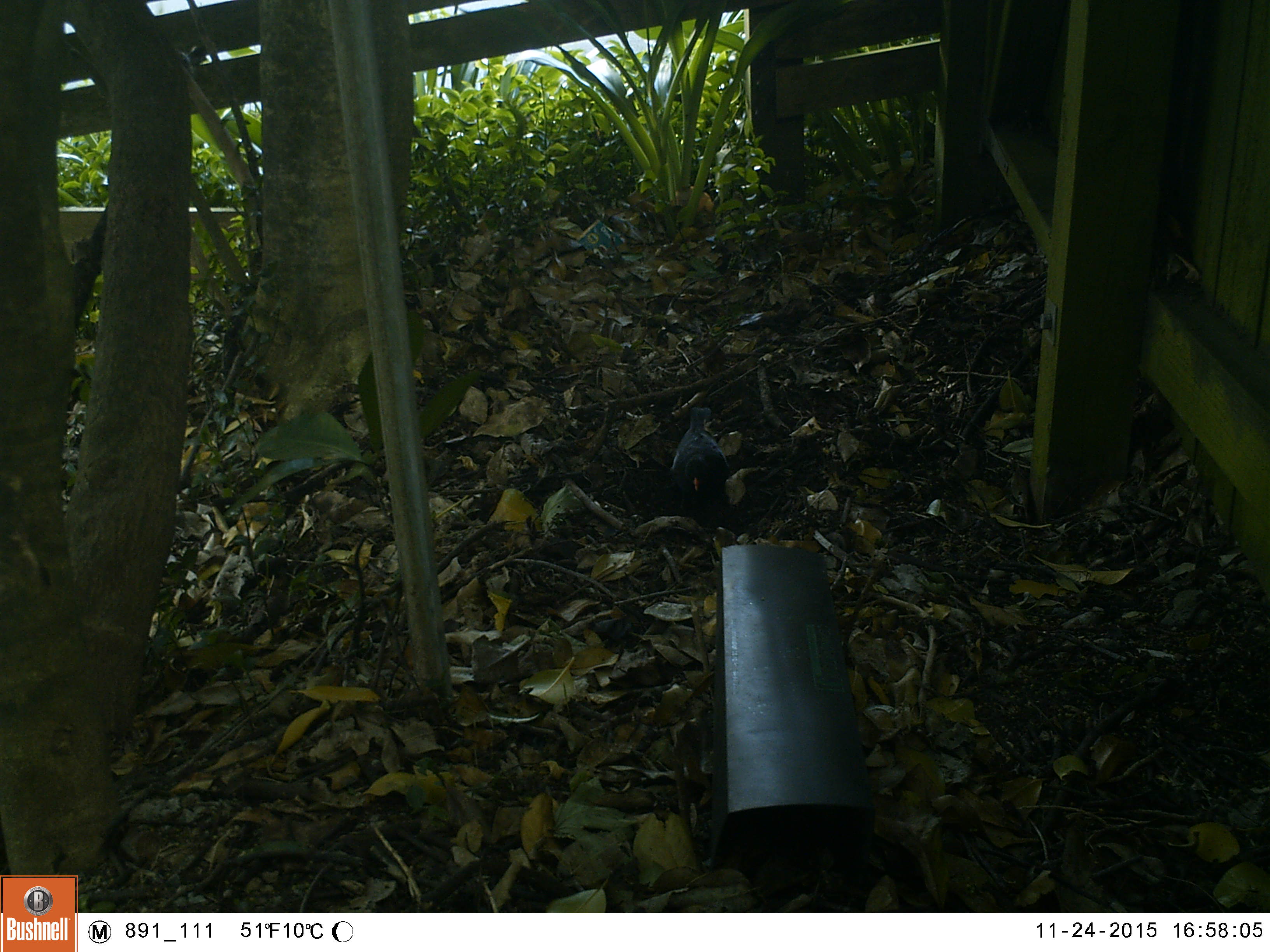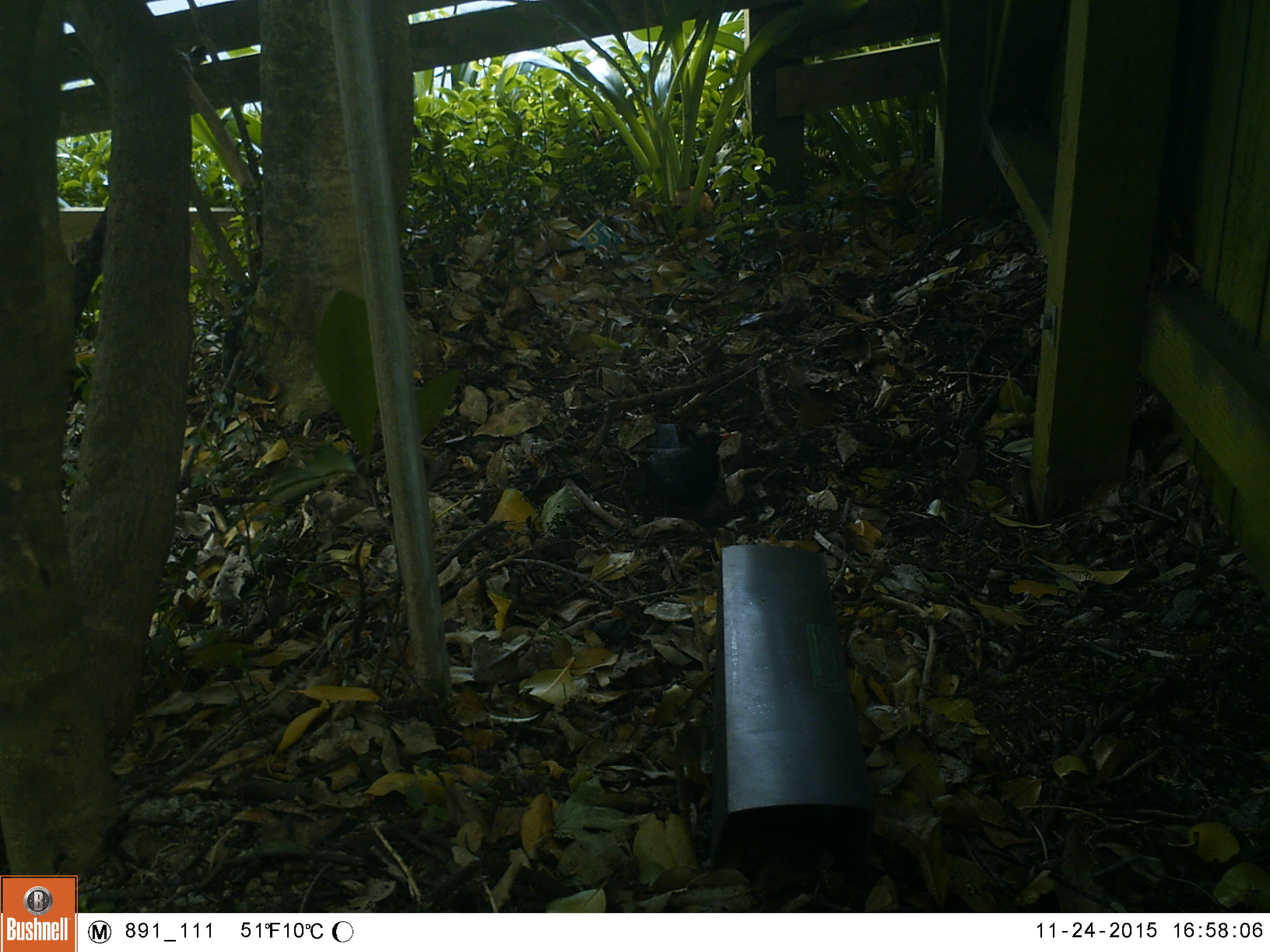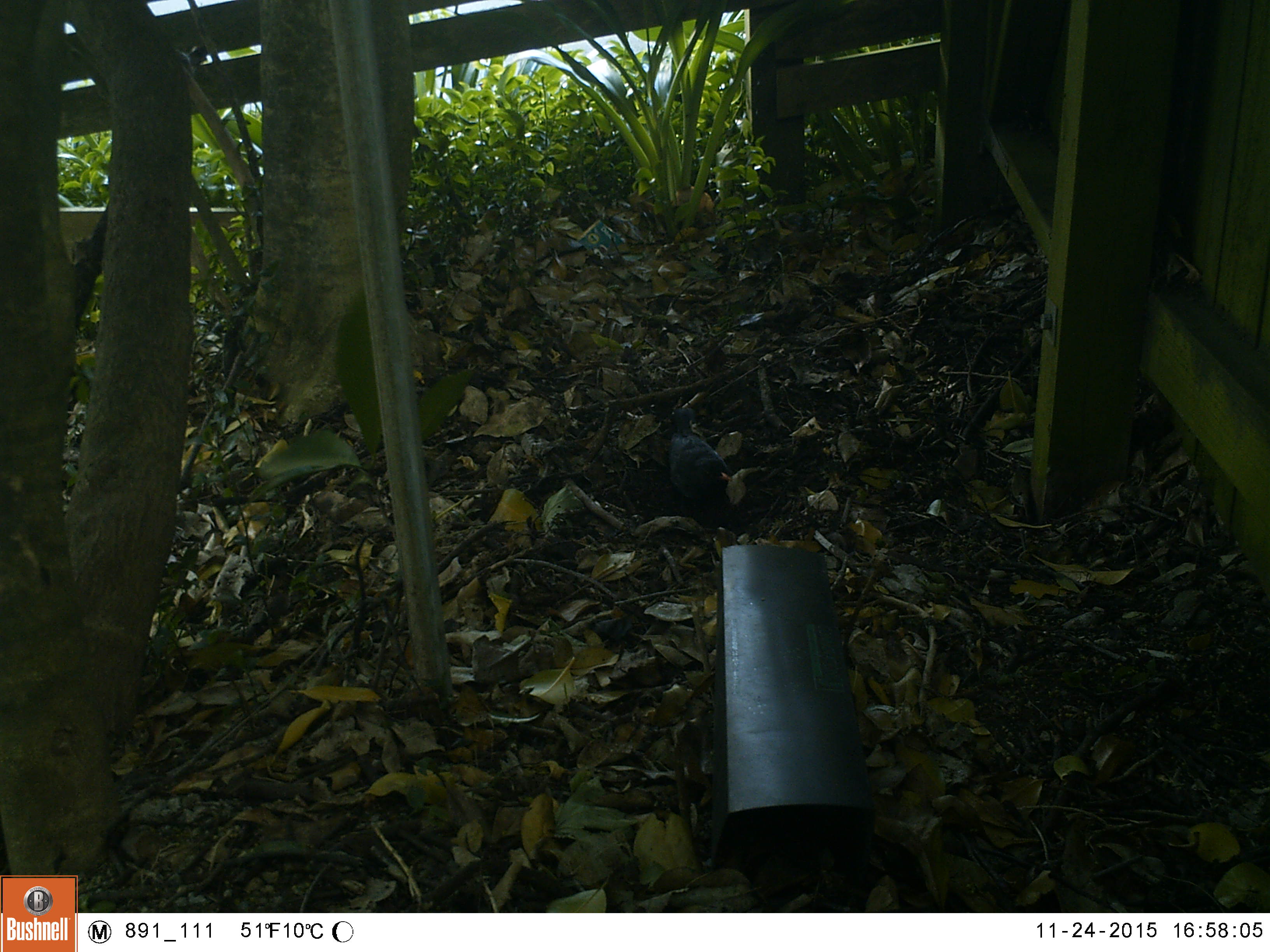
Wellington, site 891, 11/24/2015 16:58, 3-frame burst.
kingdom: Animalia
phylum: Chordata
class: Aves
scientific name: Aves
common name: bird